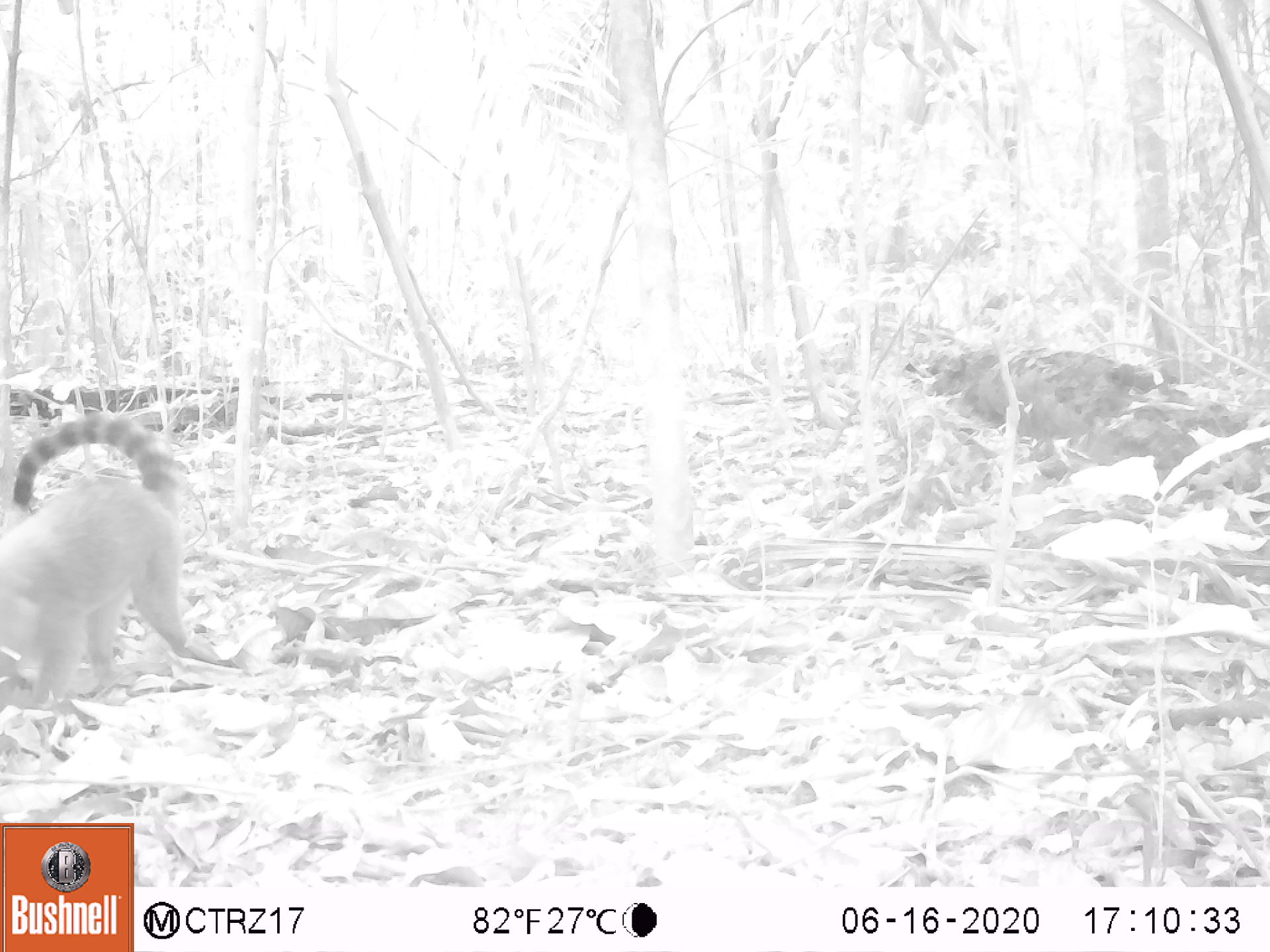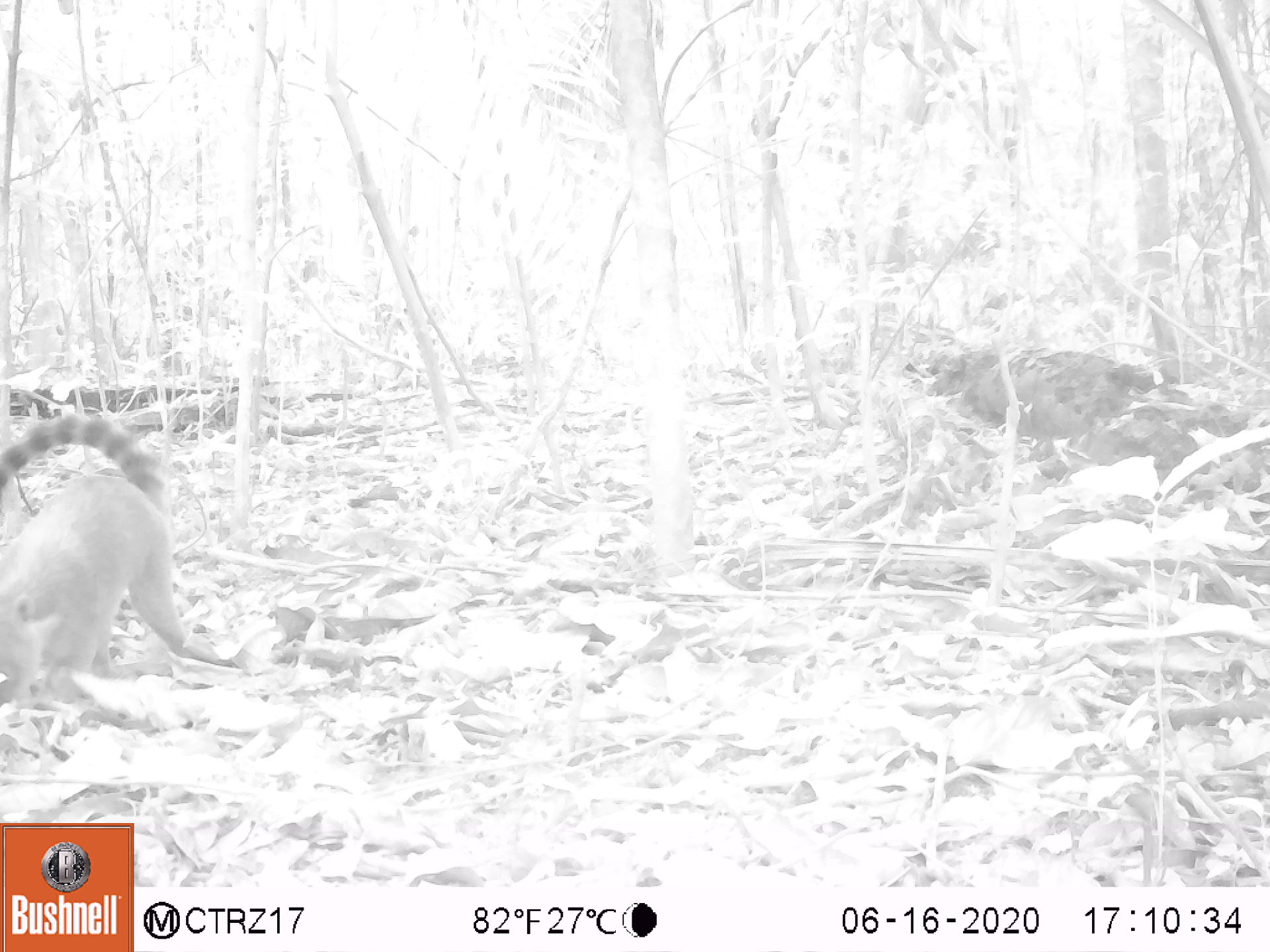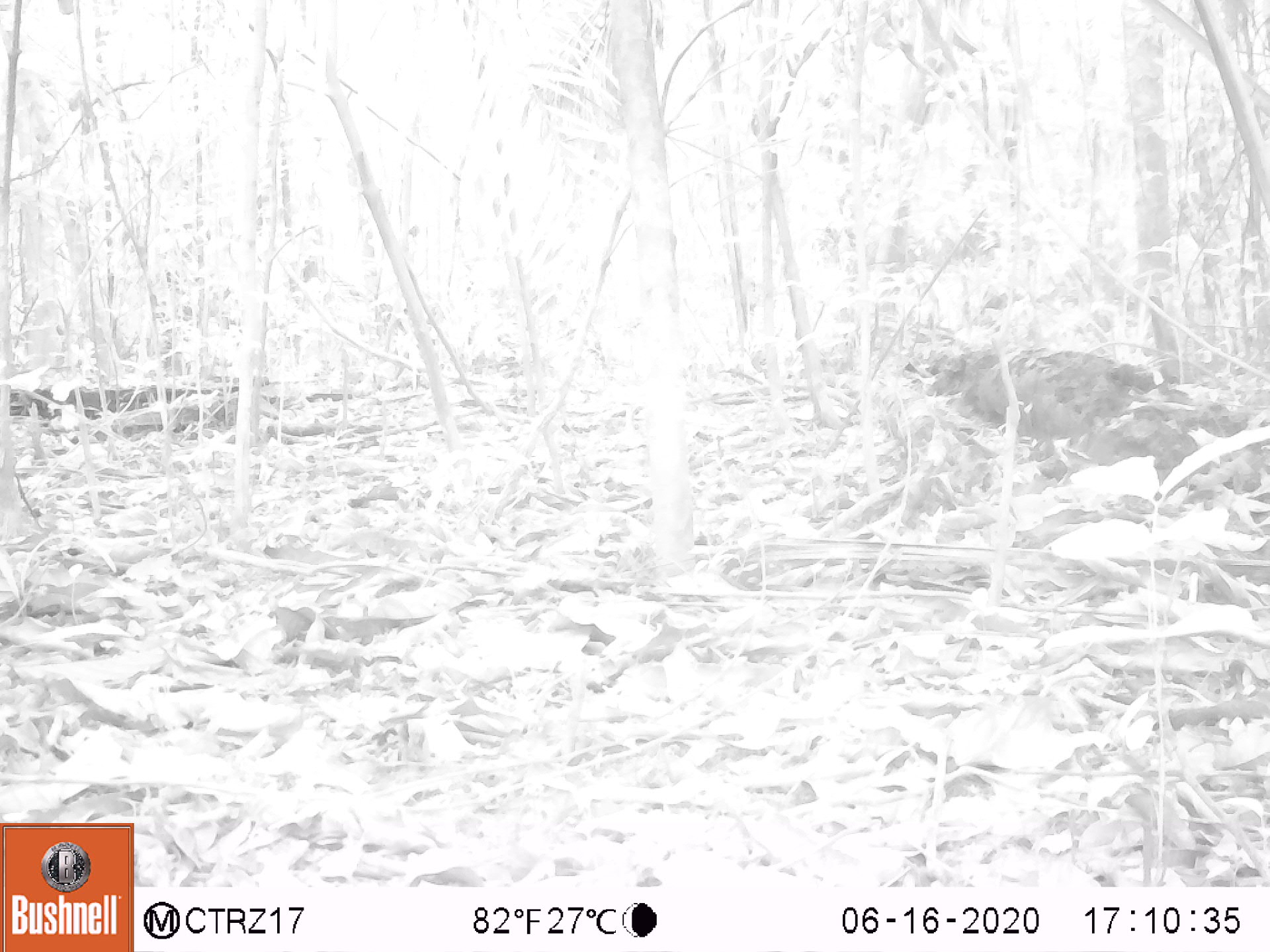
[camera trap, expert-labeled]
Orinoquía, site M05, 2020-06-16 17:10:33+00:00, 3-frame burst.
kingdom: Animalia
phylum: Chordata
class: Mammalia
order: Carnivora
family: Procyonidae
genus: Nasua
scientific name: Nasua nasua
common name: south american coati